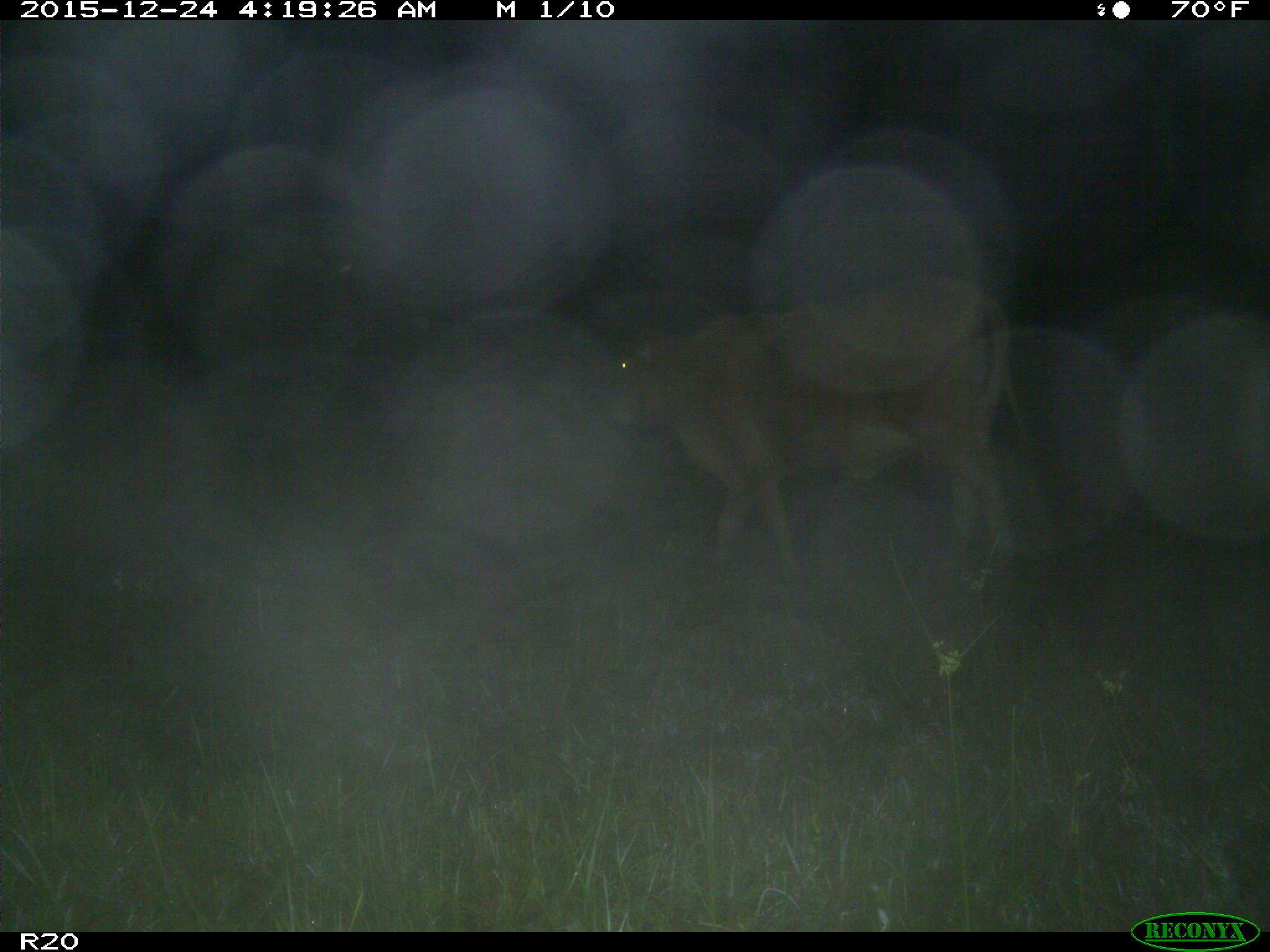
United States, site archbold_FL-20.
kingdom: Animalia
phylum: Chordata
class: Mammalia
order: Artiodactyla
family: Bovidae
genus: Bos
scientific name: Bos taurus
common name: domestic cow